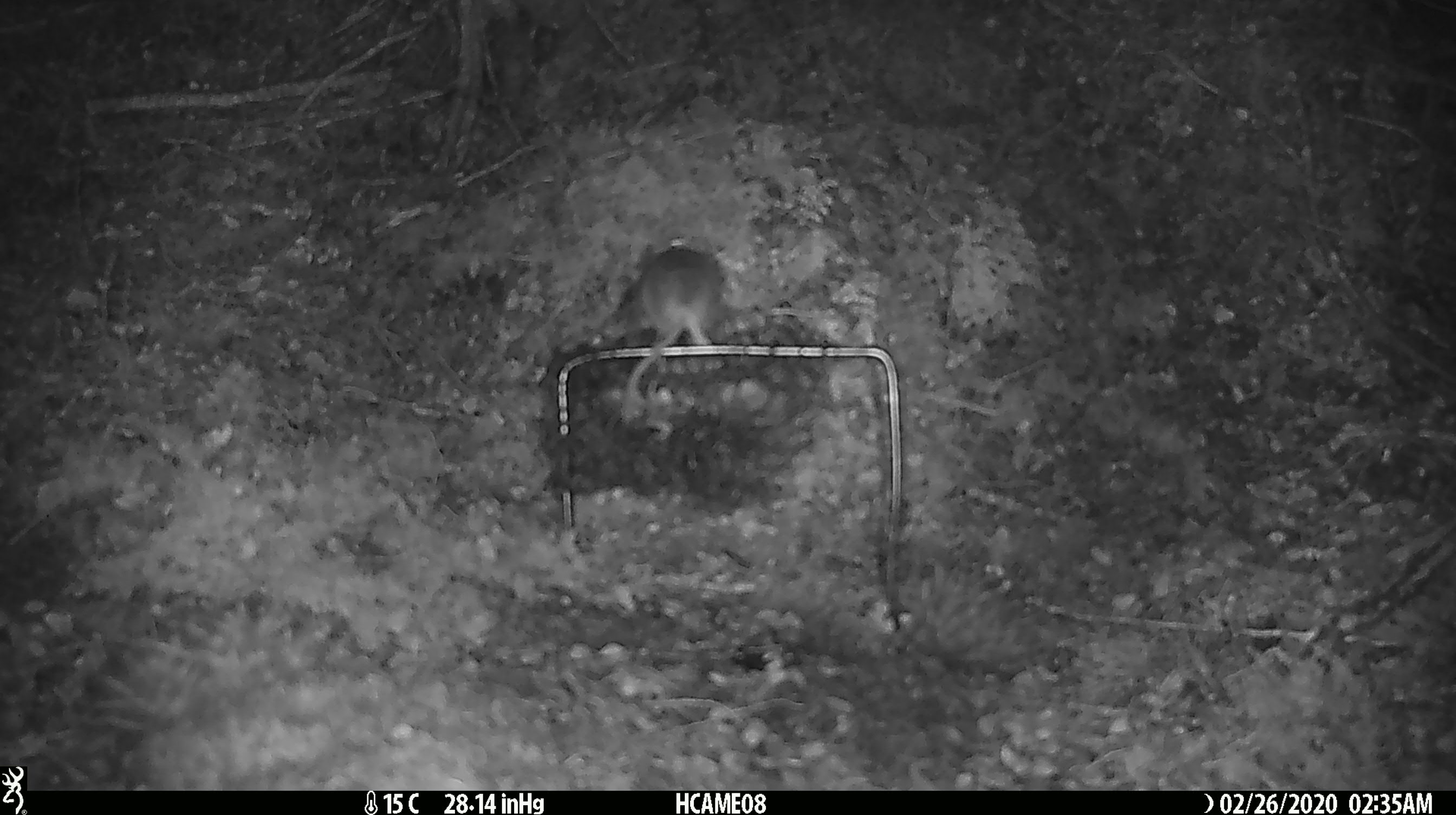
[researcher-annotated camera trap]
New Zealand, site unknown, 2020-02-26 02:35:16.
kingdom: Animalia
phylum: Chordata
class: Mammalia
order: Rodentia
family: Muridae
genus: Mus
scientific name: Mus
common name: mouse